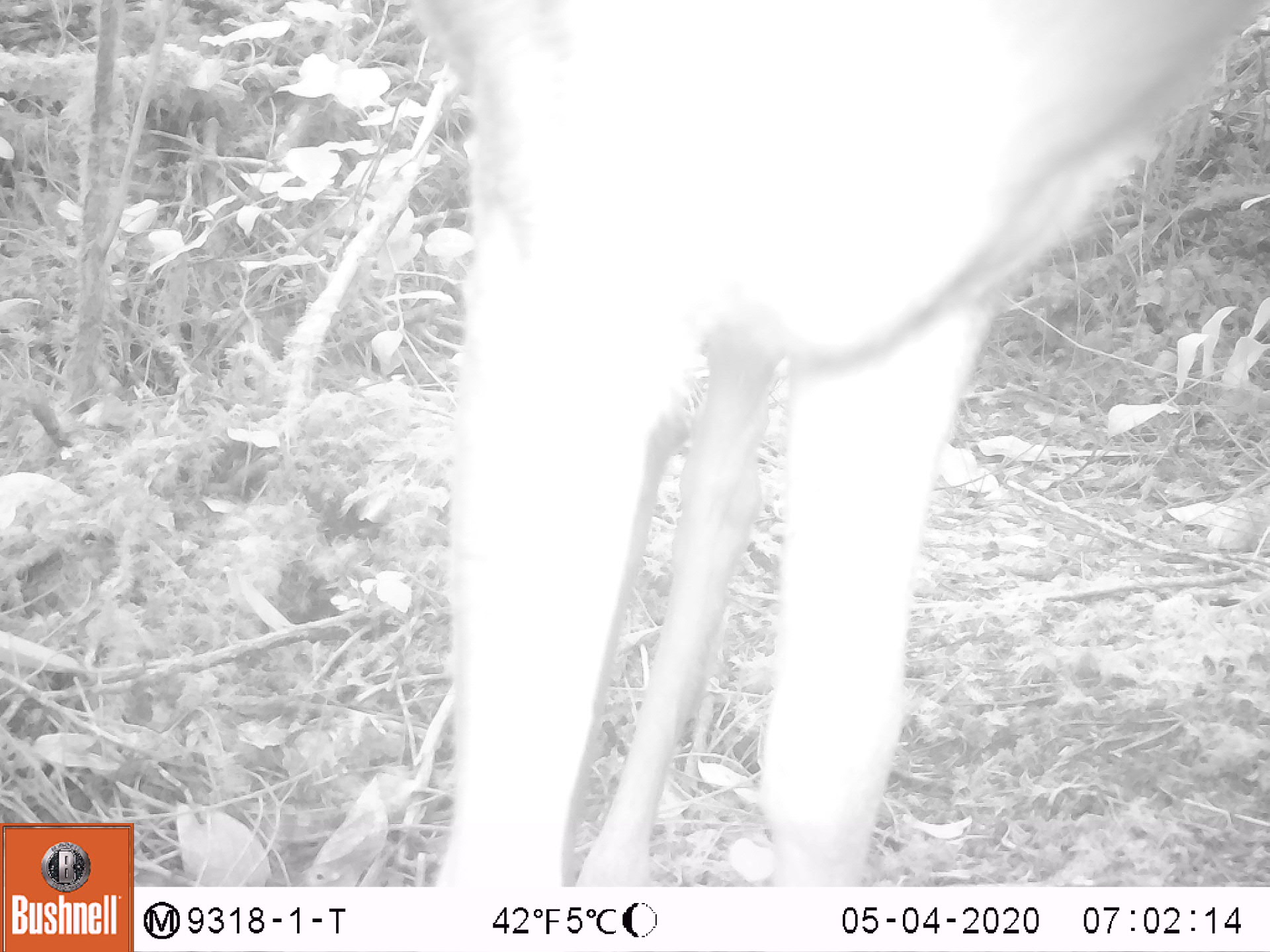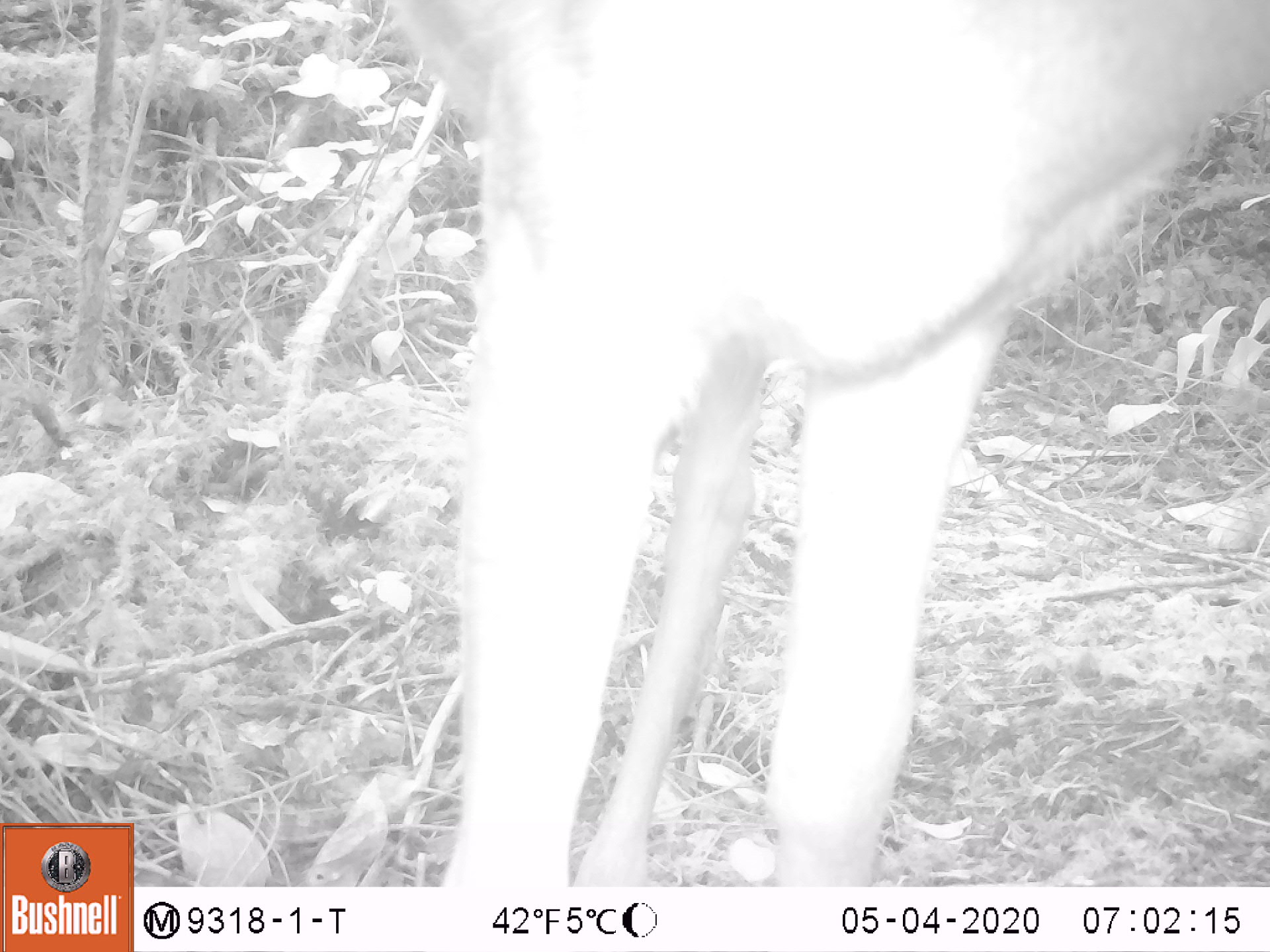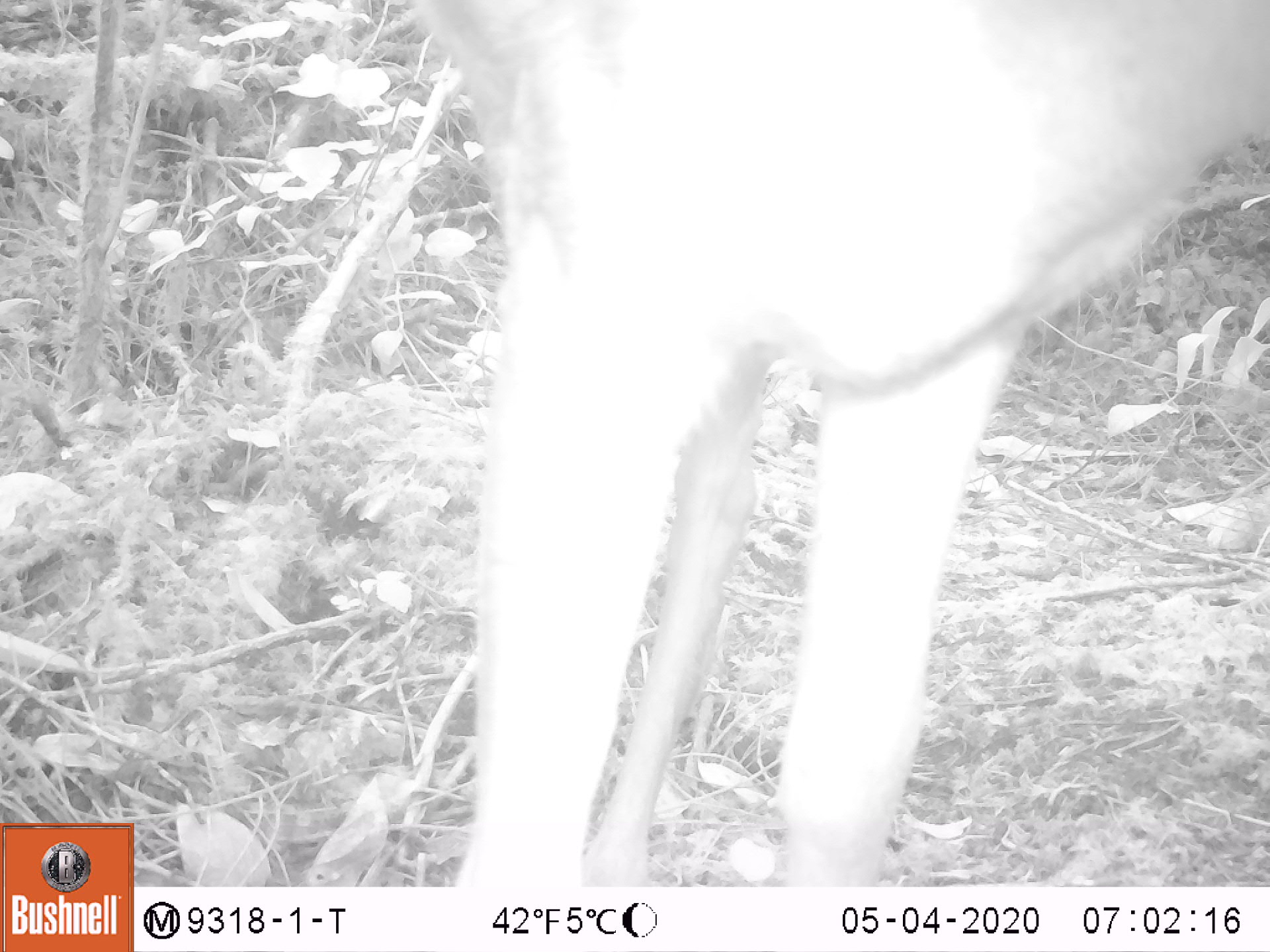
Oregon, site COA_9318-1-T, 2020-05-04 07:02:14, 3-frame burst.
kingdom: Animalia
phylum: Chordata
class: Mammalia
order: Artiodactyla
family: Cervidae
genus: Odocoileus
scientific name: Odocoileus hemionus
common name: black-tailed deer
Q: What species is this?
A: Black-tailed deer (Odocoileus hemionus).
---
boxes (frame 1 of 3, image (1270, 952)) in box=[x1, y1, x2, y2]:
black-tailed deer: box=[413, 7, 1253, 880]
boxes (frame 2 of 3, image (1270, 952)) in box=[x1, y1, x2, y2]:
black-tailed deer: box=[400, 3, 1266, 880]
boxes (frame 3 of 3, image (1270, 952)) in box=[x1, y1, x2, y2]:
black-tailed deer: box=[413, 0, 1268, 873]